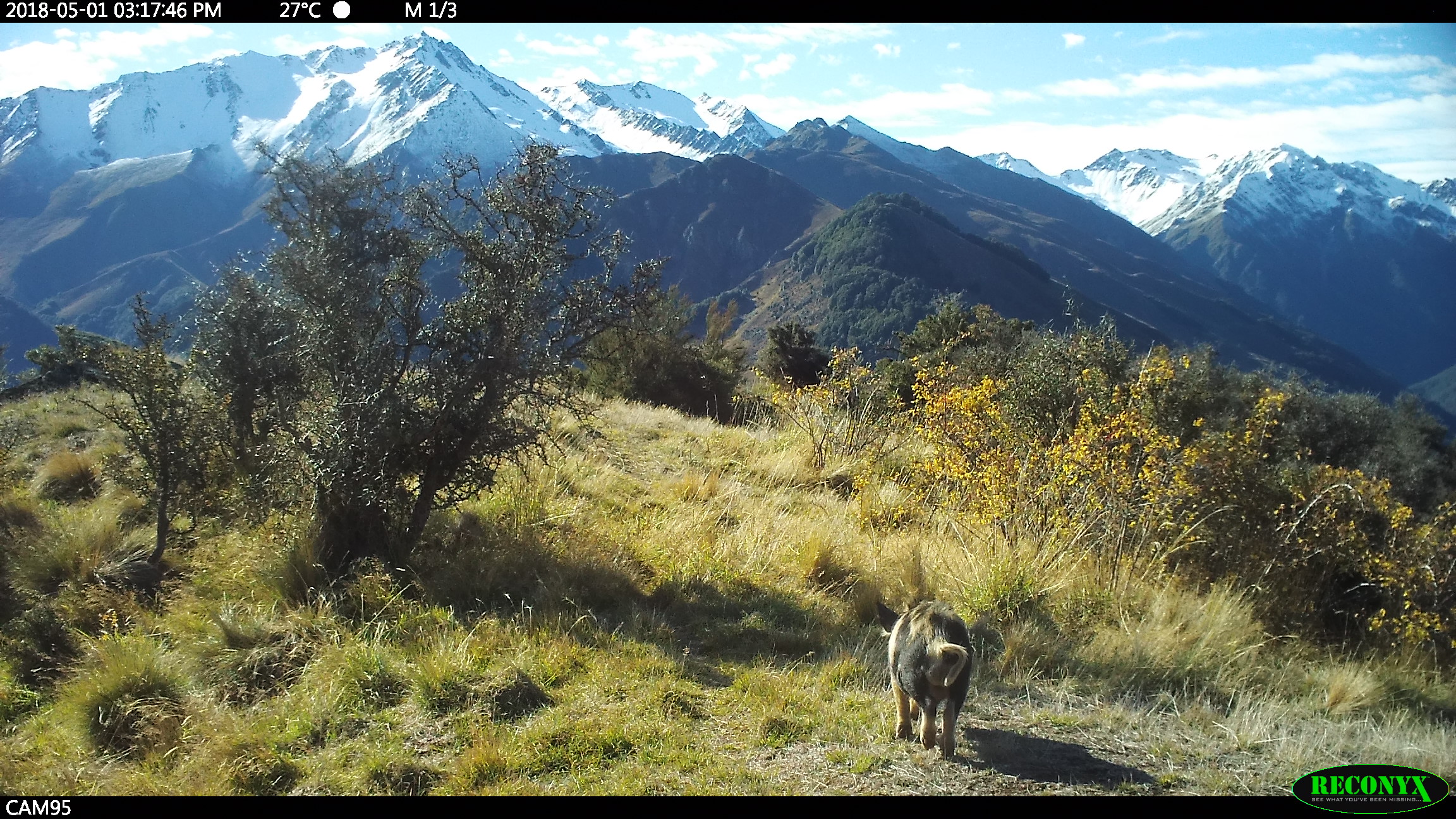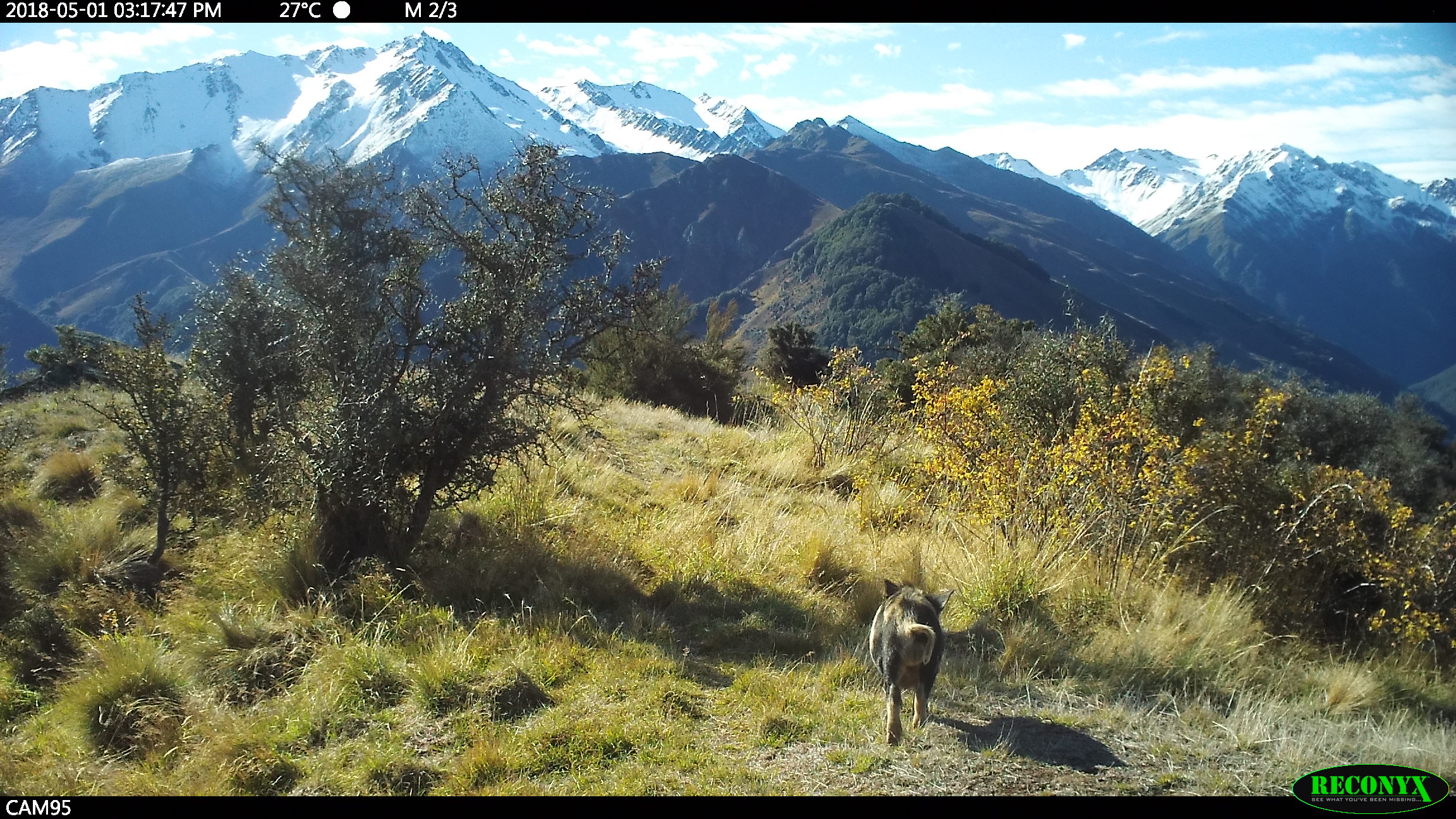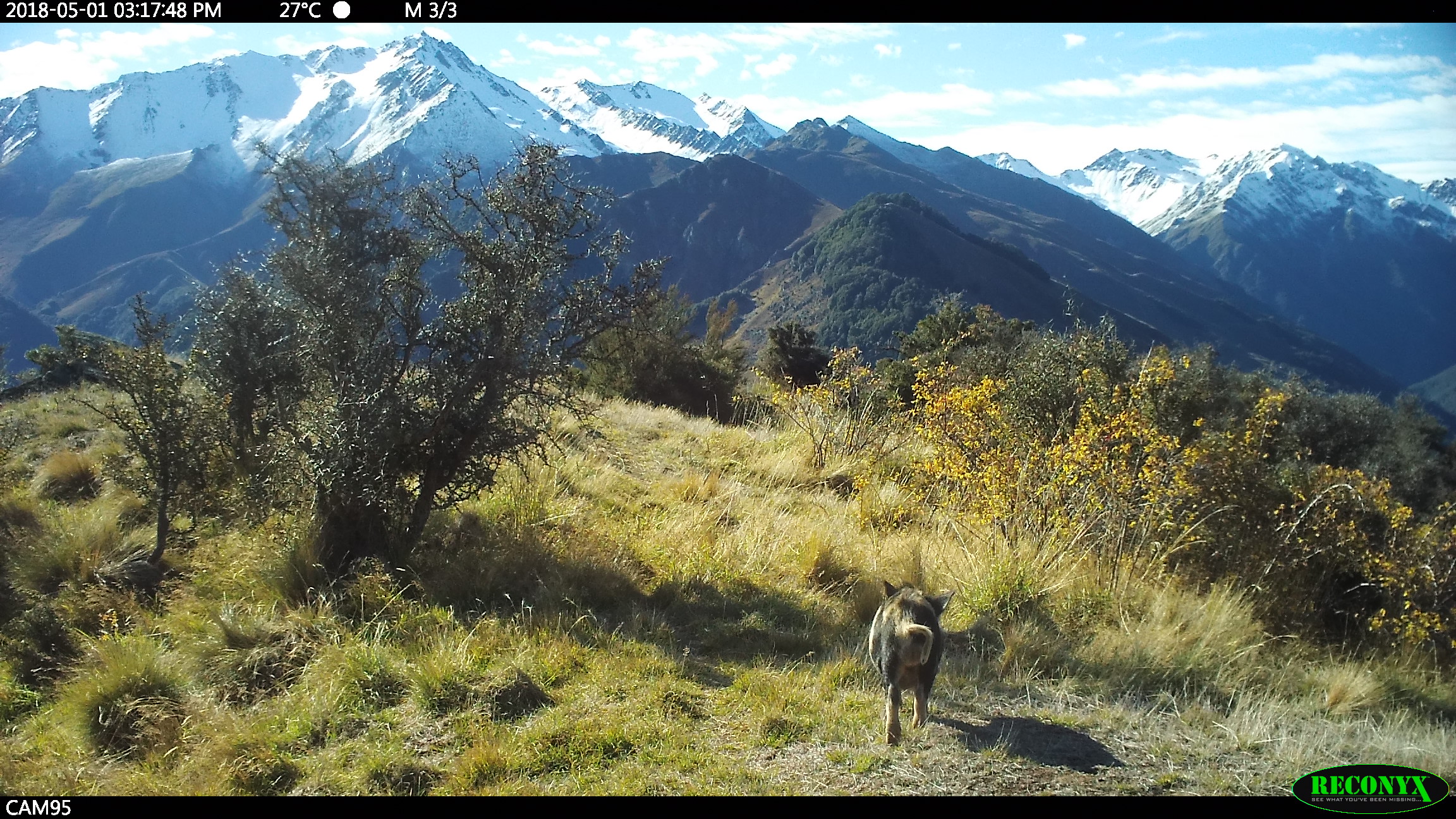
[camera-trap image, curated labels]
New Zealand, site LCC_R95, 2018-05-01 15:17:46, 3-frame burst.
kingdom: Animalia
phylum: Chordata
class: Mammalia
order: Artiodactyla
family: Suidae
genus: Sus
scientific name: Sus scrofa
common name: pig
Pig (Sus scrofa).